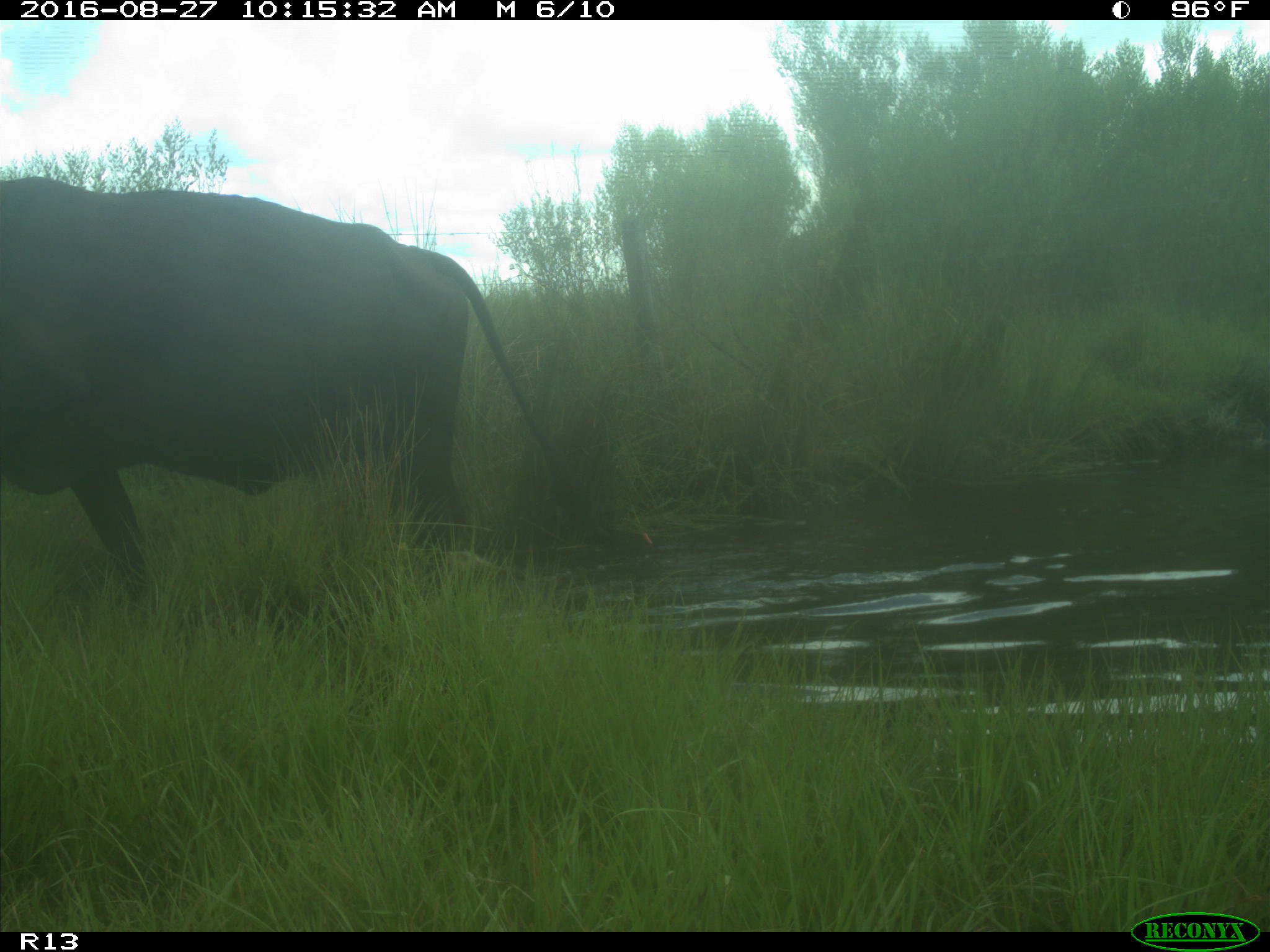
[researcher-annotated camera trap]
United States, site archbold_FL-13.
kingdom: Animalia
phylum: Chordata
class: Mammalia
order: Artiodactyla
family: Bovidae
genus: Bos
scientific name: Bos taurus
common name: domestic cow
Bos taurus (domestic cow).